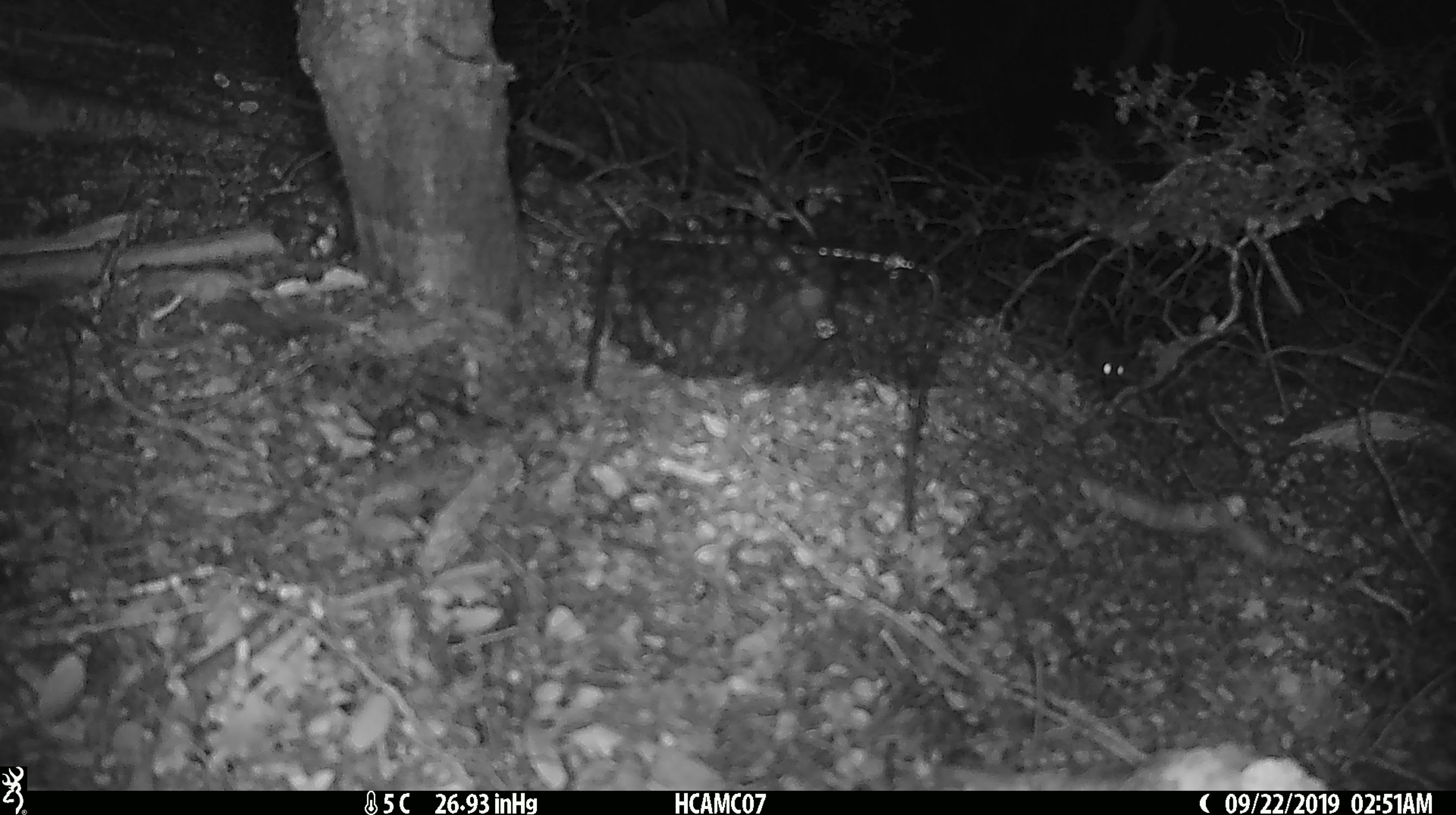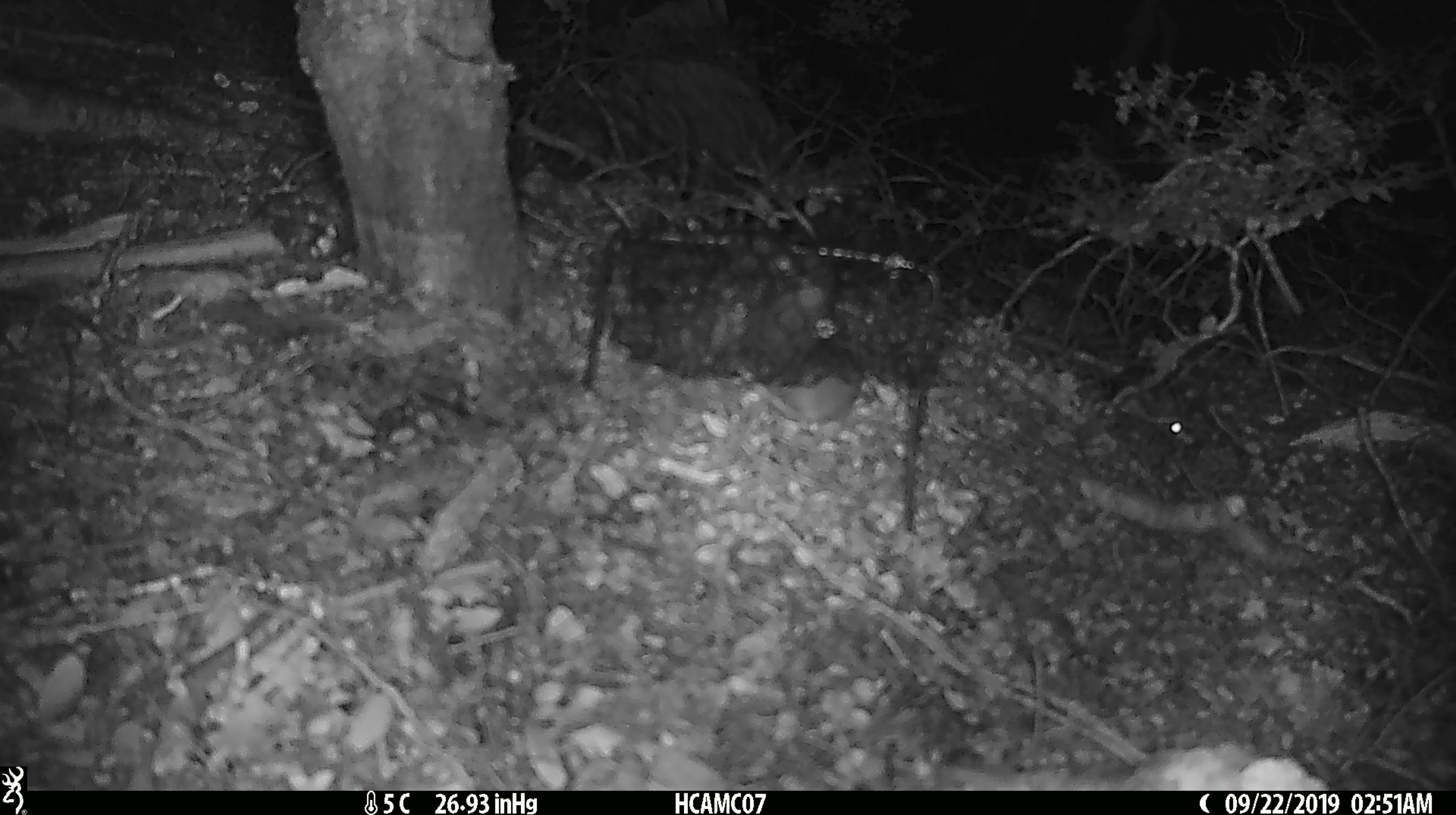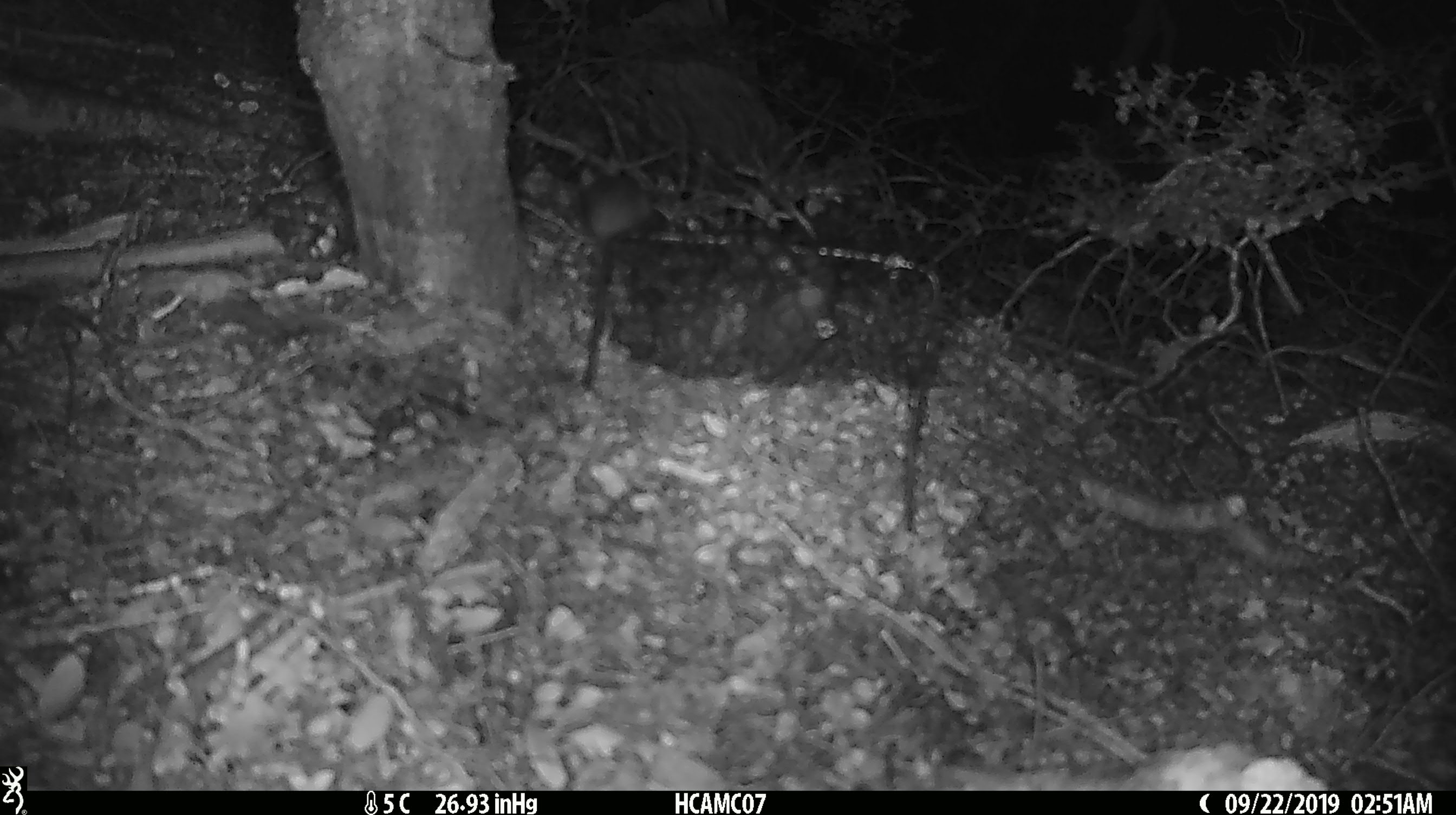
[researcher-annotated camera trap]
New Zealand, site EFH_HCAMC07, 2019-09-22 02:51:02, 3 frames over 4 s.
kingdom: Animalia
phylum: Chordata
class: Mammalia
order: Rodentia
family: Muridae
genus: Mus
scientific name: Mus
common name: mouse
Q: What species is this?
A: Mouse (Mus).